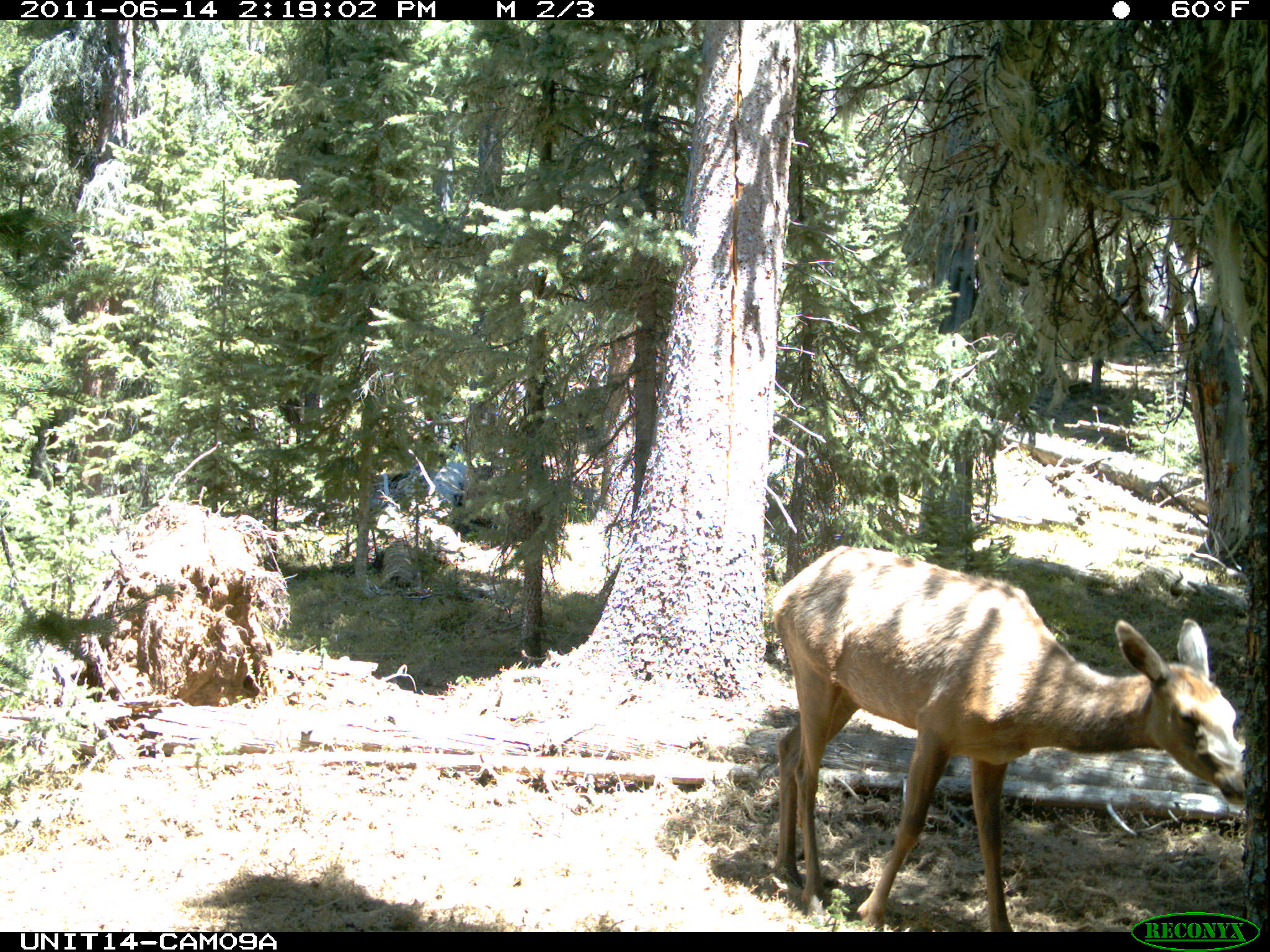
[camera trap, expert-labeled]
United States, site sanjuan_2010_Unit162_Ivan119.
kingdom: Animalia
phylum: Chordata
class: Mammalia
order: Artiodactyla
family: Cervidae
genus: Cervus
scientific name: Cervus elaphus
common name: red deer